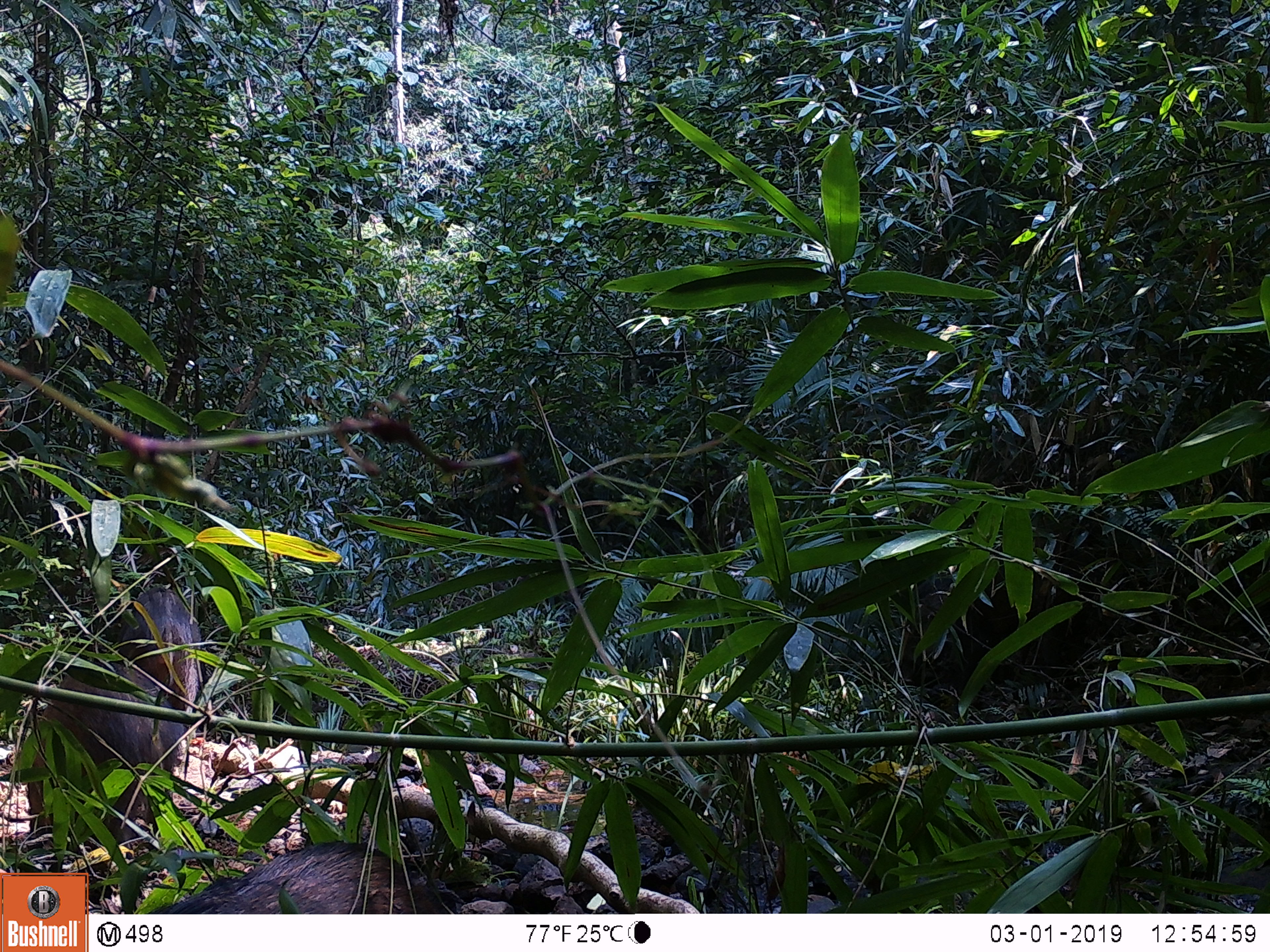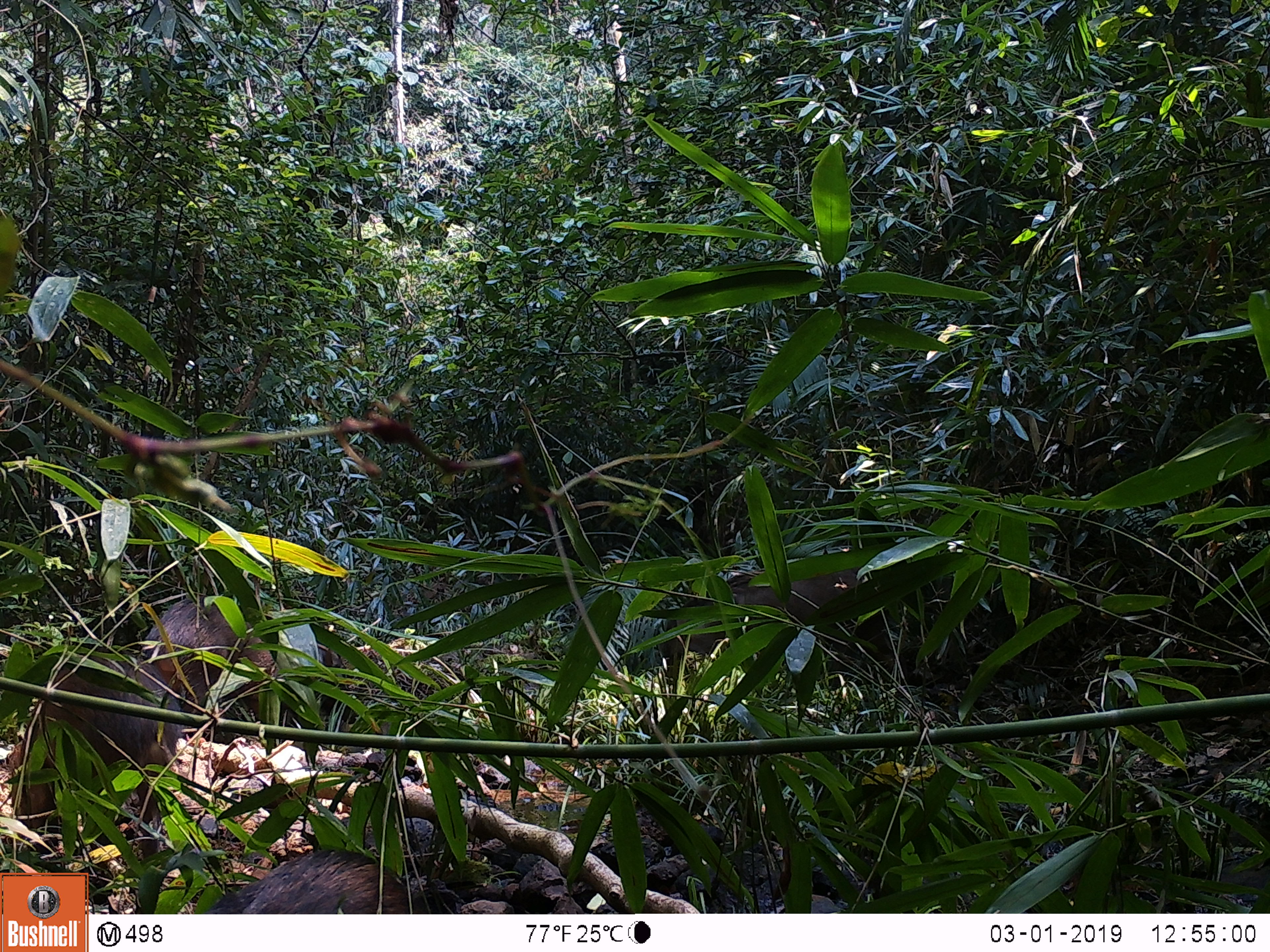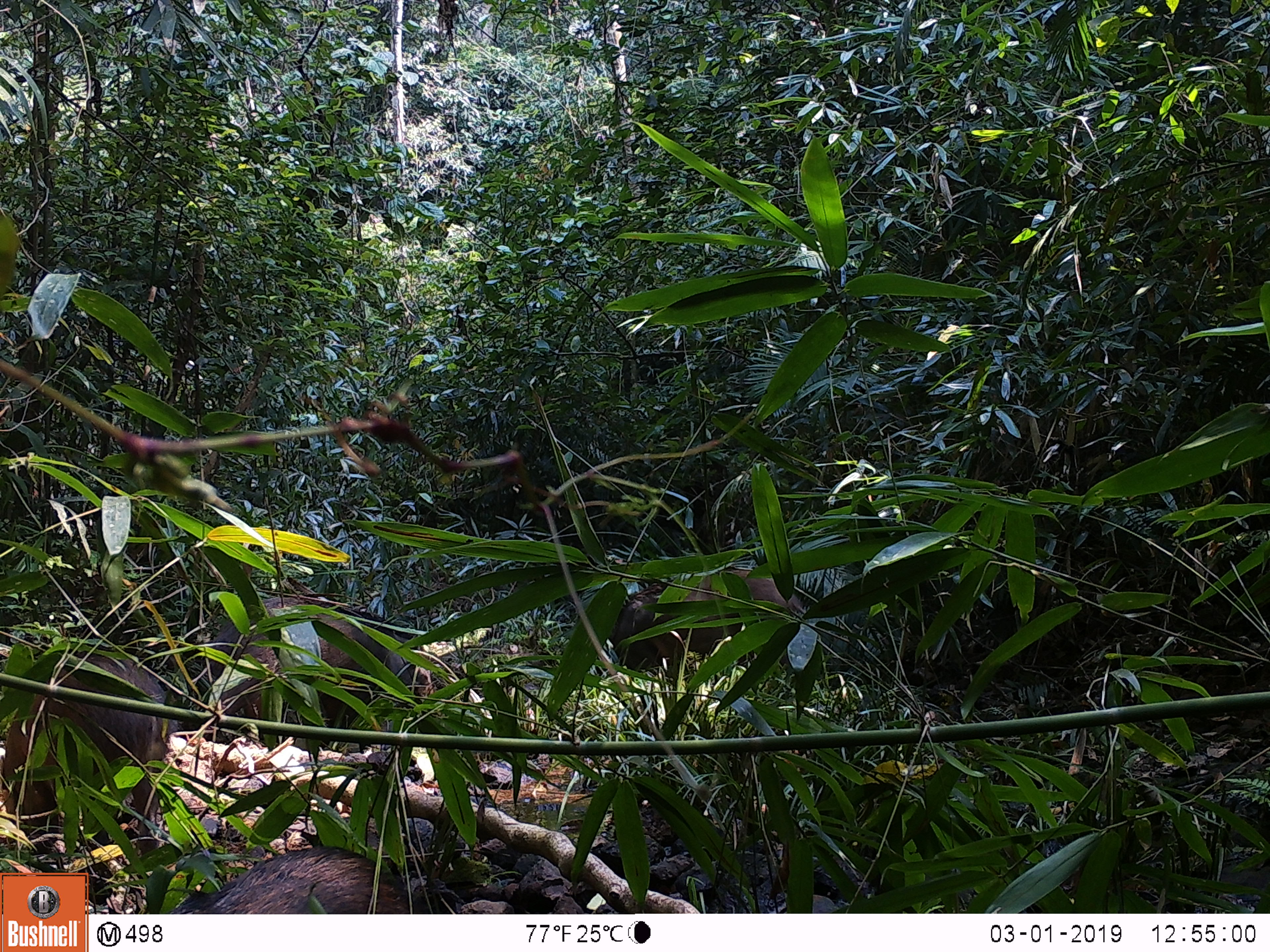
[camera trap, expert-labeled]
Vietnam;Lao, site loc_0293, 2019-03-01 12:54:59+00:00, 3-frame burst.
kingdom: Animalia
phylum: Chordata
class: Mammalia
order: Artiodactyla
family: Suidae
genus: Sus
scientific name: Sus scrofa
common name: eurasian wild pig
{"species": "eurasian wild pig (Sus scrofa)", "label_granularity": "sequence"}